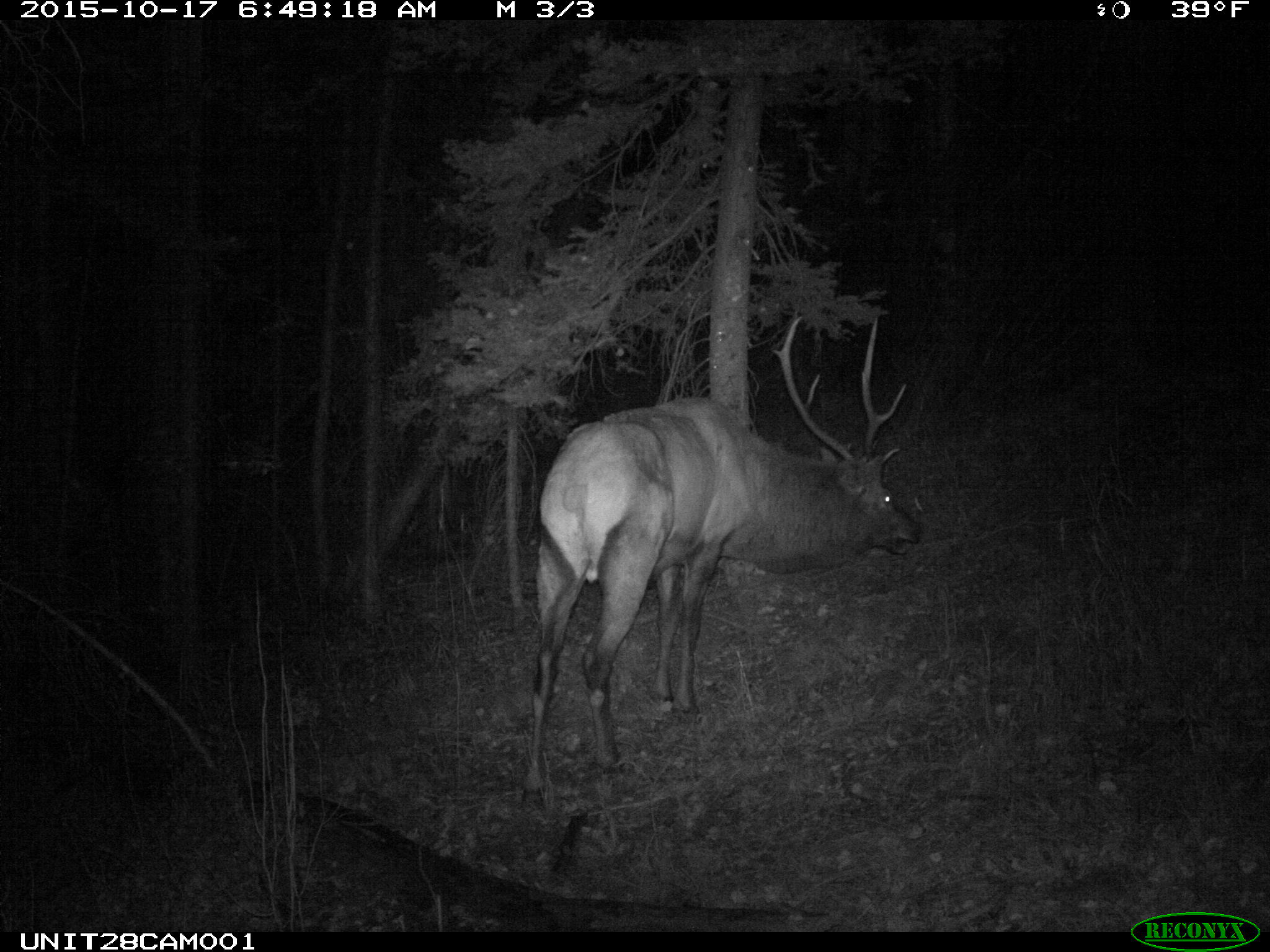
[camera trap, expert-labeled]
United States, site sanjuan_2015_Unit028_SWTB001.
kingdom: Animalia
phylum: Chordata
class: Mammalia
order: Artiodactyla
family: Cervidae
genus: Cervus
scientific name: Cervus elaphus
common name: red deer